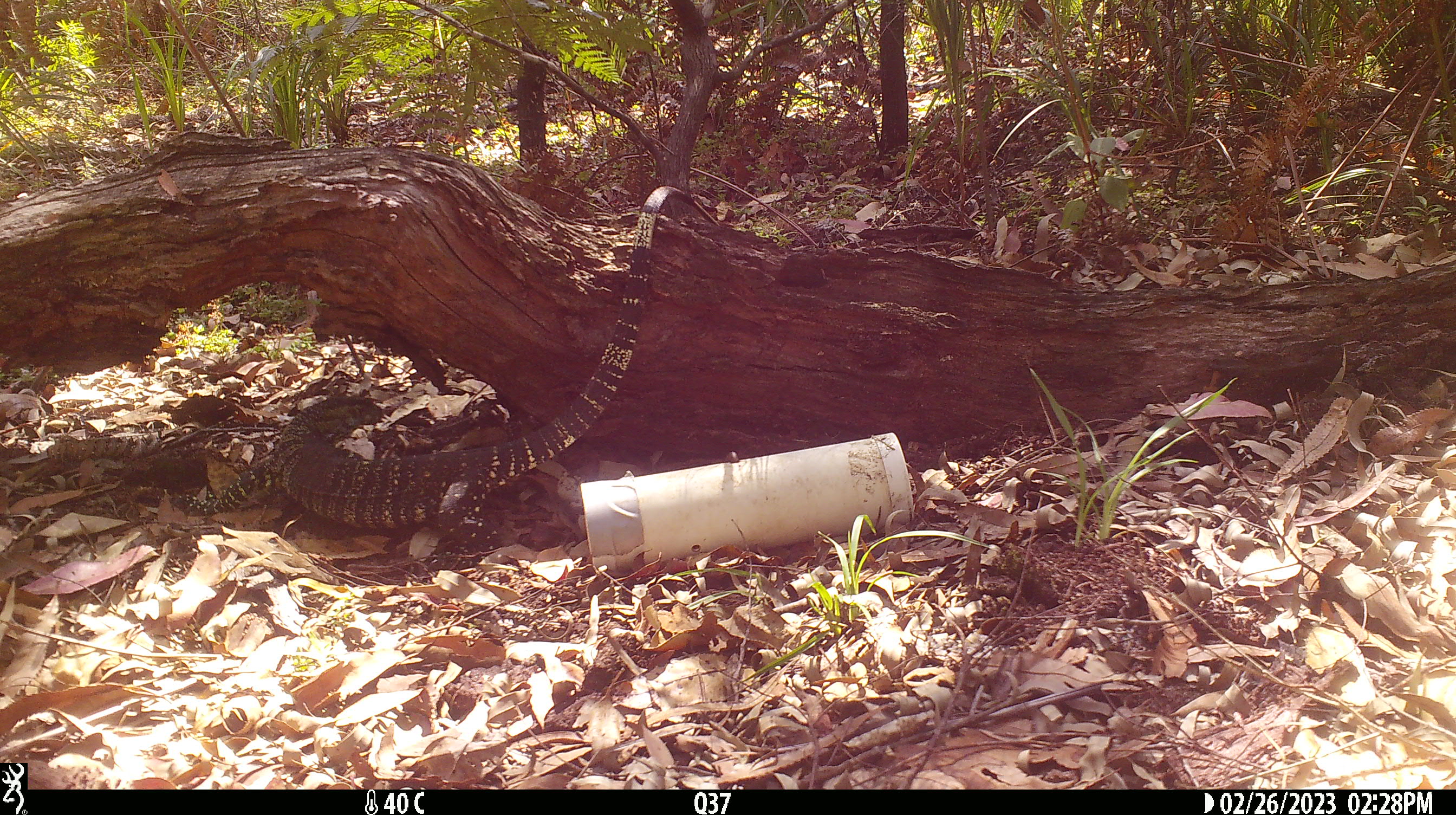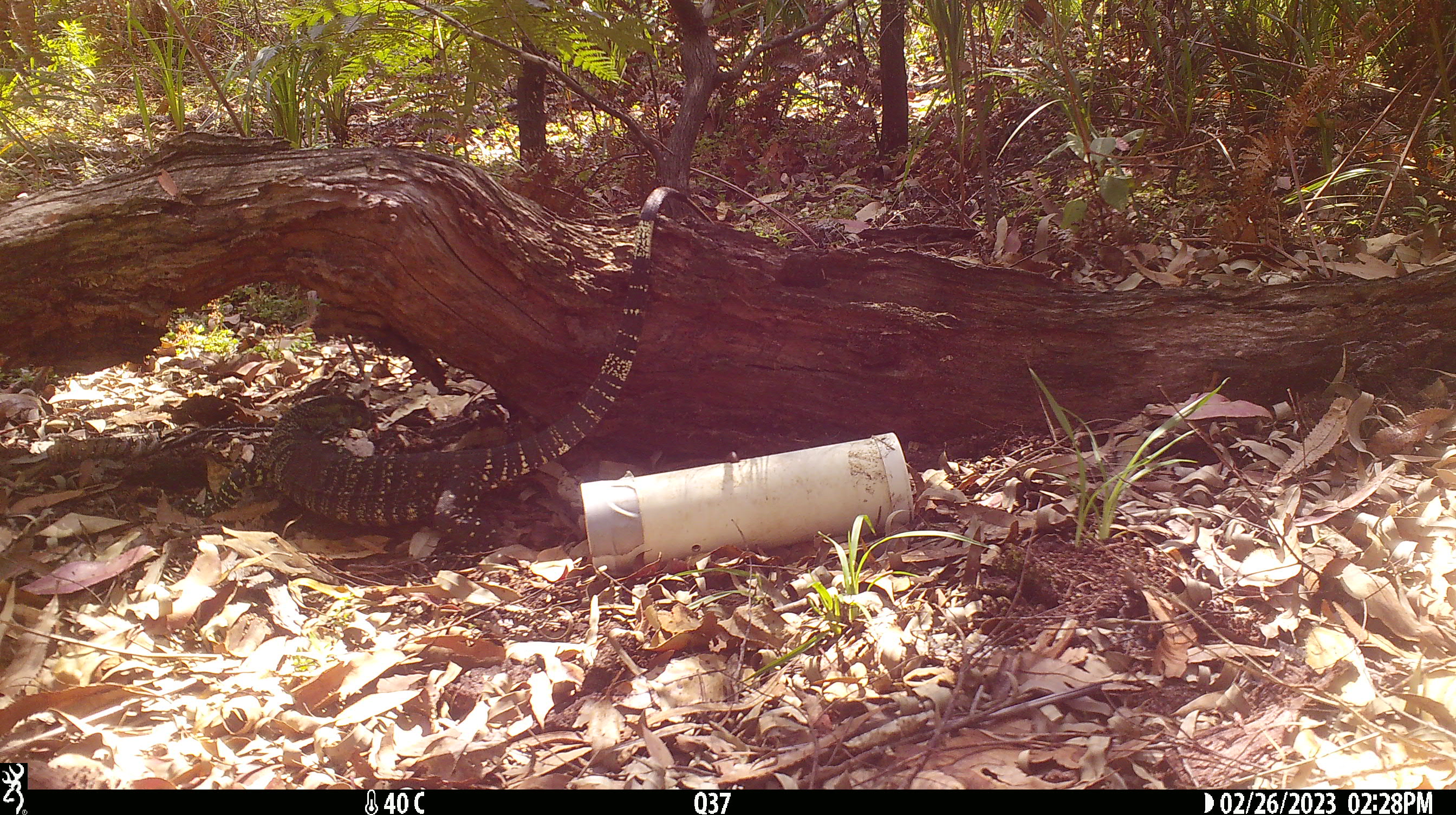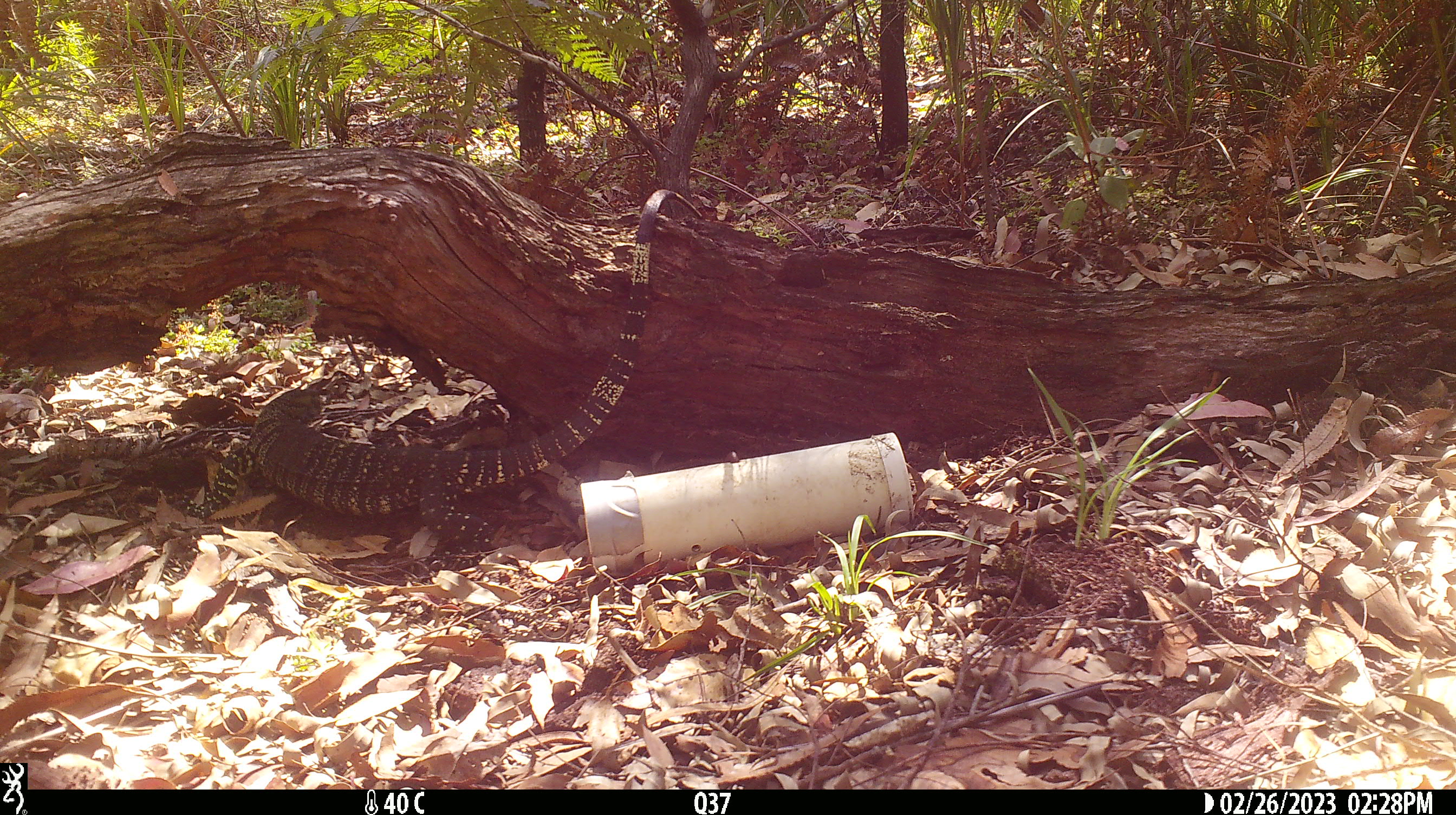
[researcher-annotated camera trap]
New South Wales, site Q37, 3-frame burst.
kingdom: Animalia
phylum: Chordata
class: Reptilia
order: Squamata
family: Varanidae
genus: Varanus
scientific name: Varanus varius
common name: lace monitor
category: goanna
Goanna (lace monitor) (Varanus varius).